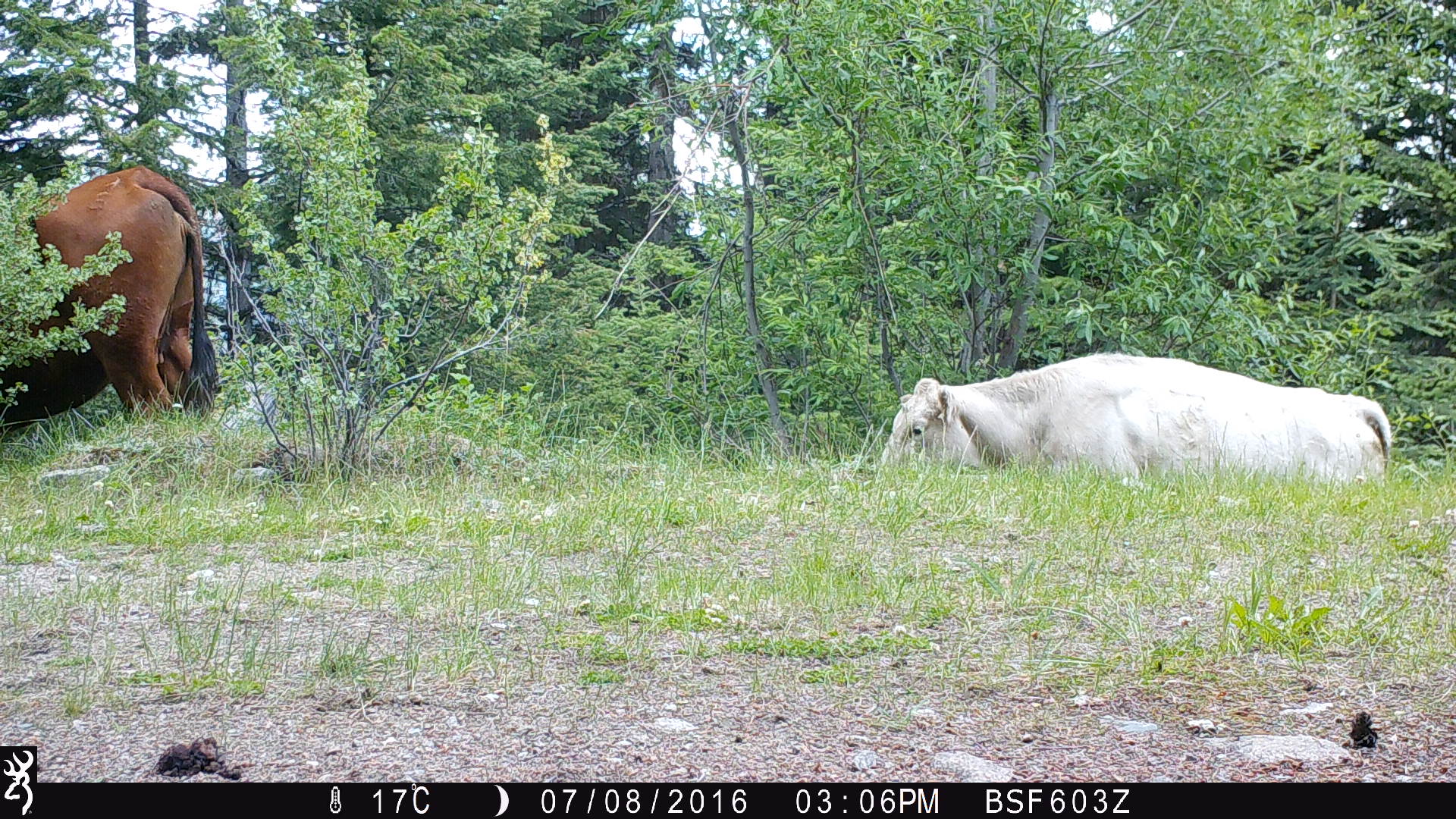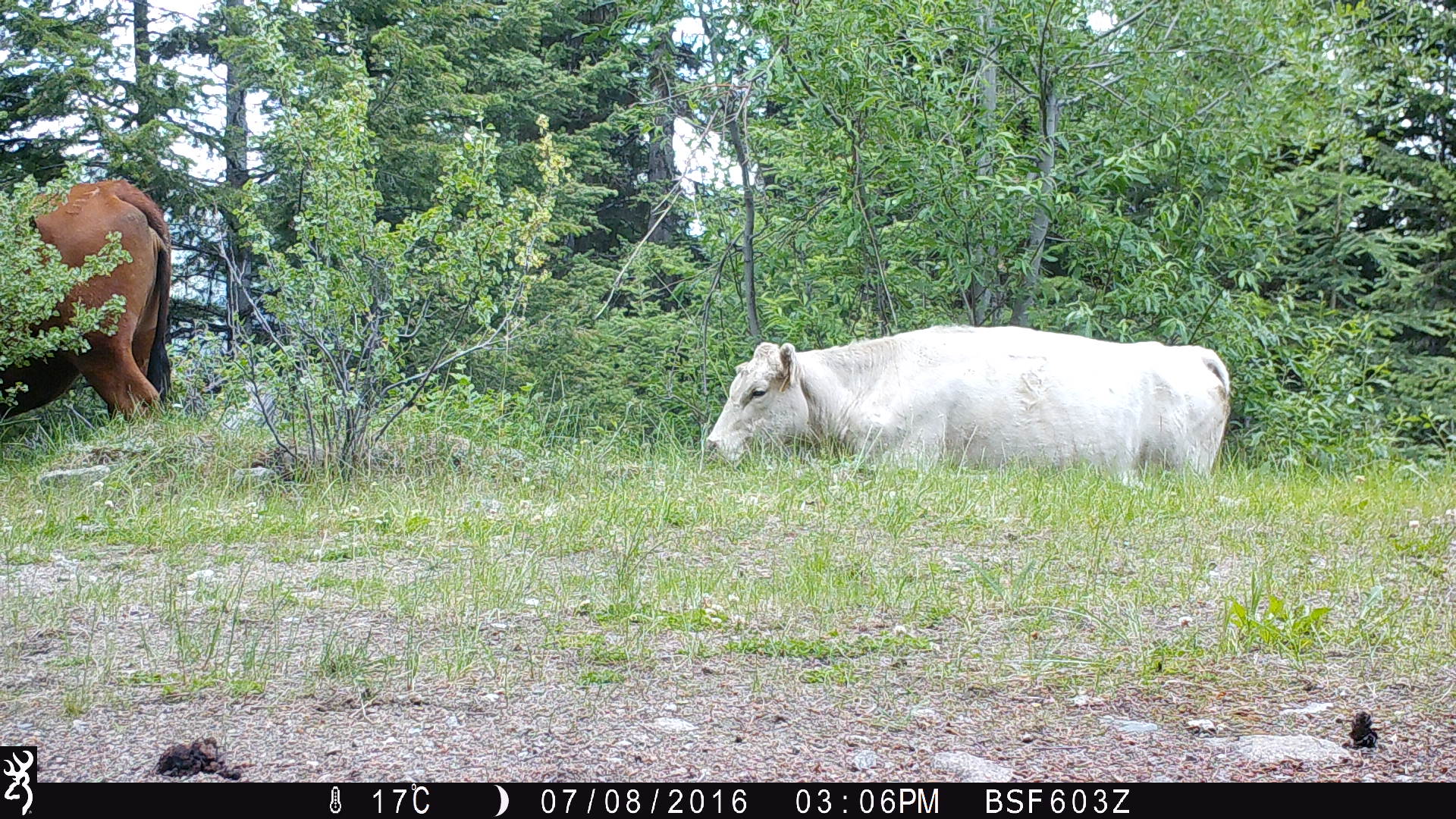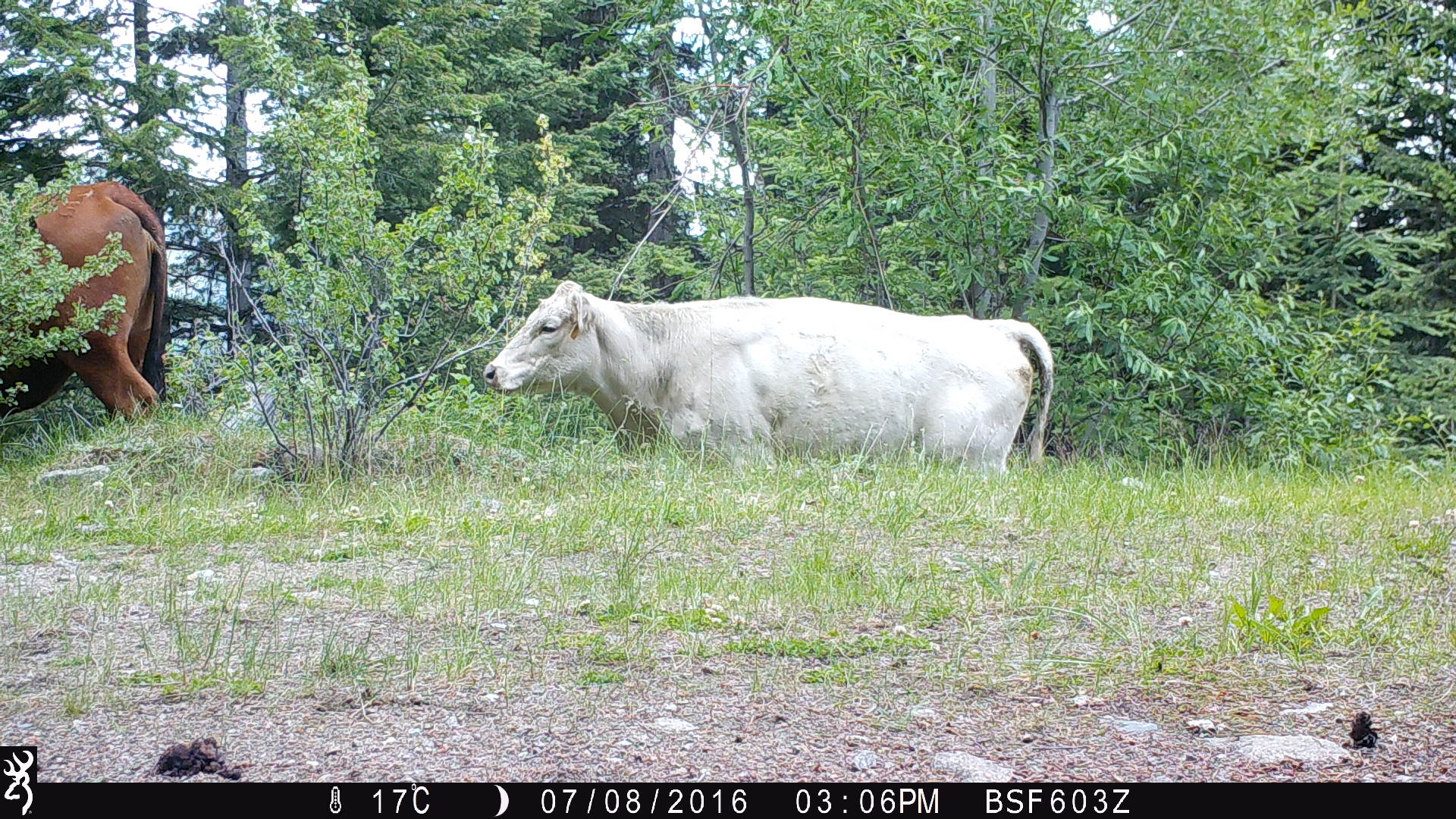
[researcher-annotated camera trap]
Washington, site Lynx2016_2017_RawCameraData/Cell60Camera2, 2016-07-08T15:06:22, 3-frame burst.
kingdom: Animalia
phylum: Chordata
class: Mammalia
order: Artiodactyla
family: Bovidae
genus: Bos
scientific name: Bos taurus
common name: domestic cattle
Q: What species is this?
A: Domestic cattle (Bos taurus).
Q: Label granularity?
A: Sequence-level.